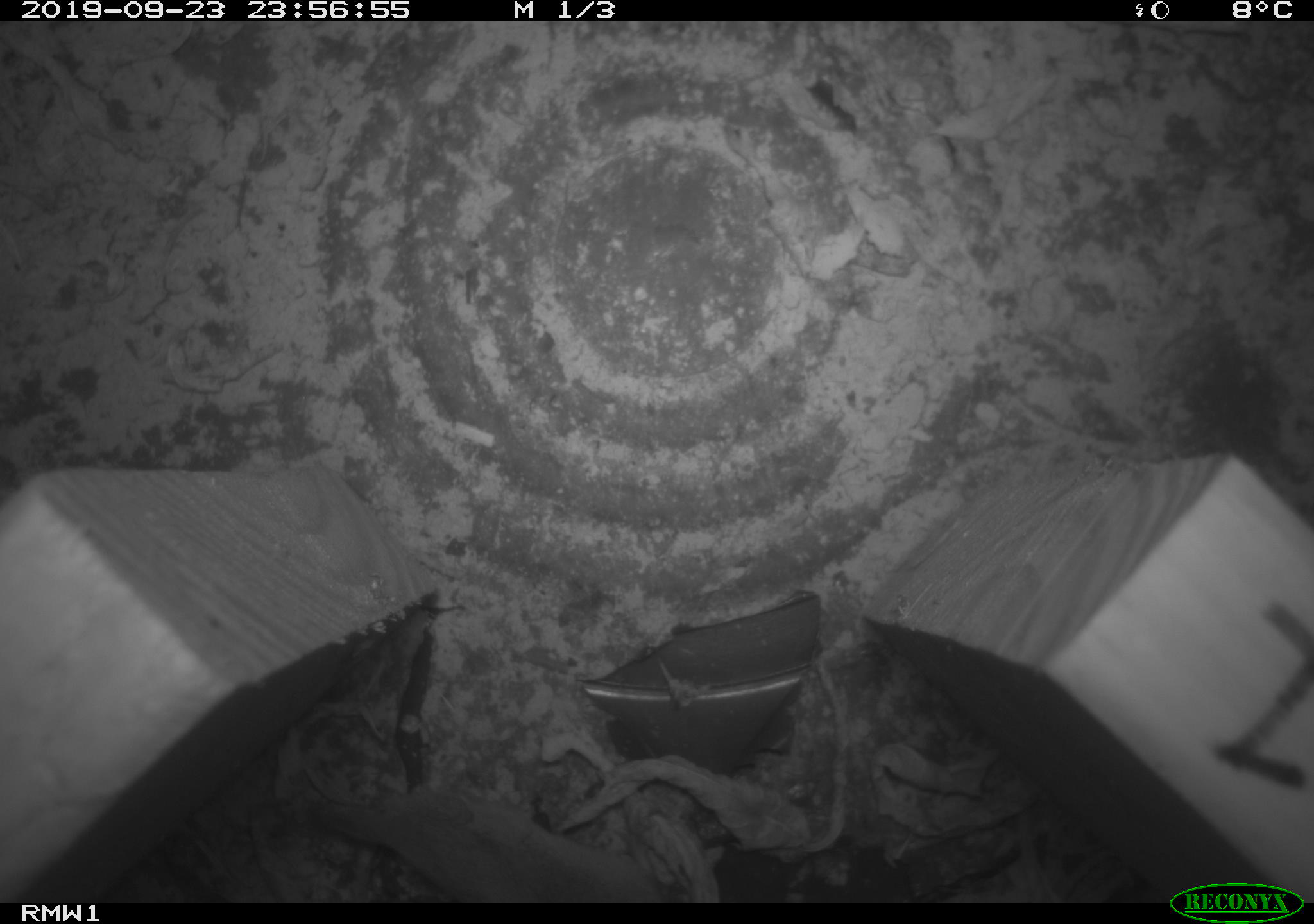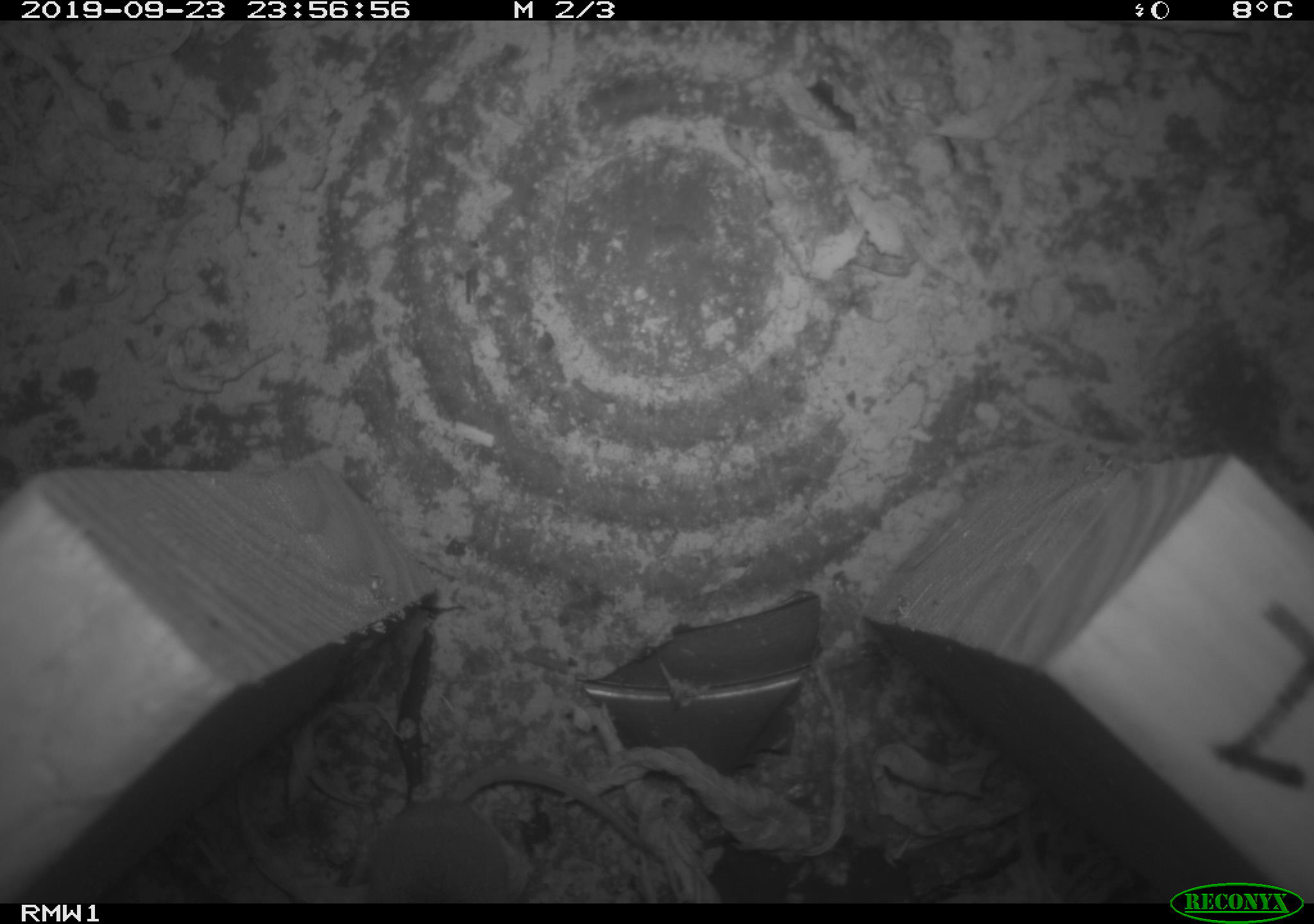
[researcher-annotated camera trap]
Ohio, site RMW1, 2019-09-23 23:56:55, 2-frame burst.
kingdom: Animalia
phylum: Chordata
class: Mammalia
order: Eulipotyphla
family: Soricidae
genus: Sorex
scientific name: Sorex cinereus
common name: masked shrew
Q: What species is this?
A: Masked shrew (Sorex cinereus).